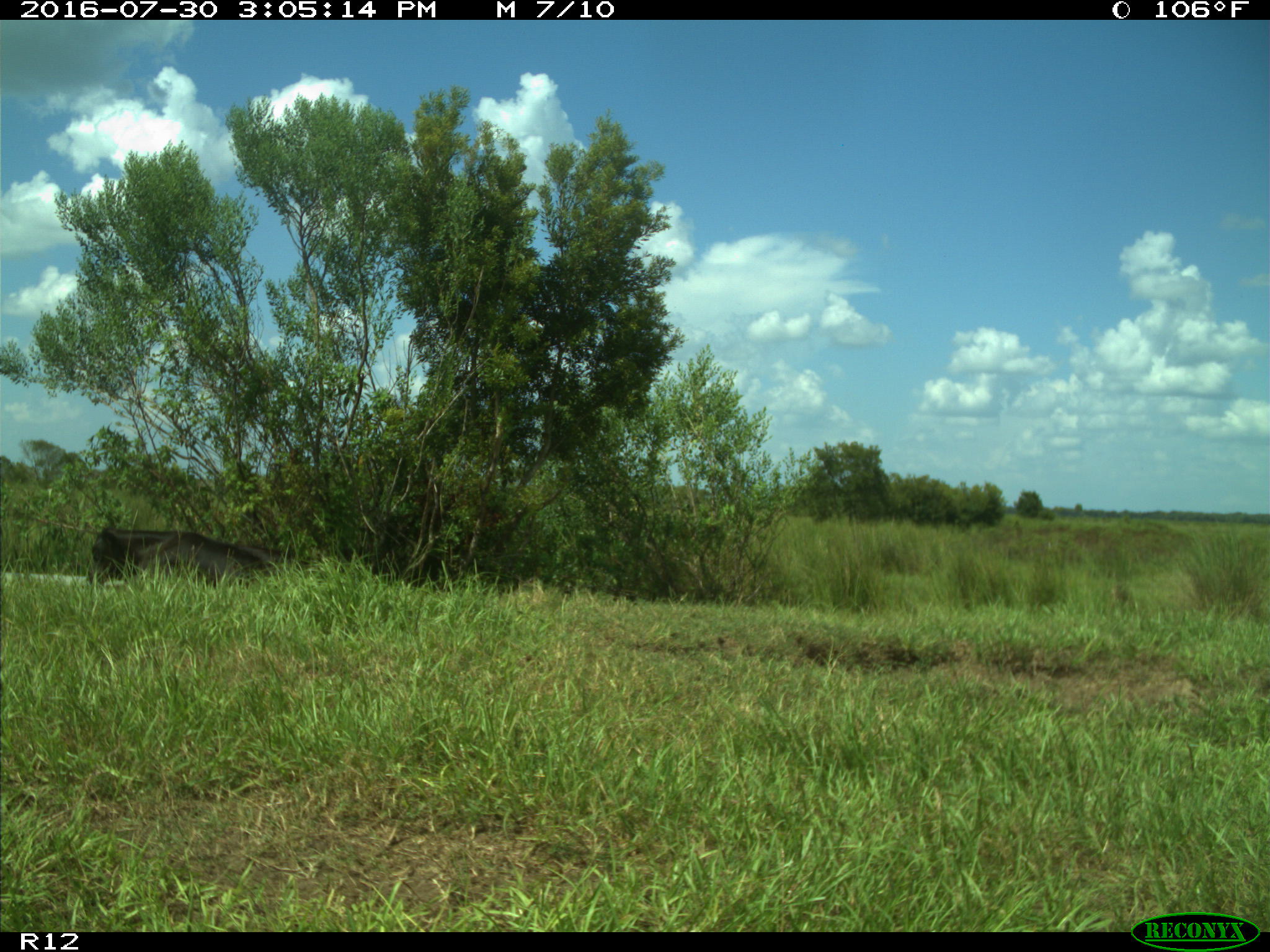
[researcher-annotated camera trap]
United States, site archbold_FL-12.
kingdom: Animalia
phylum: Chordata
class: Mammalia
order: Artiodactyla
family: Bovidae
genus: Bos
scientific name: Bos taurus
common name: domestic cow